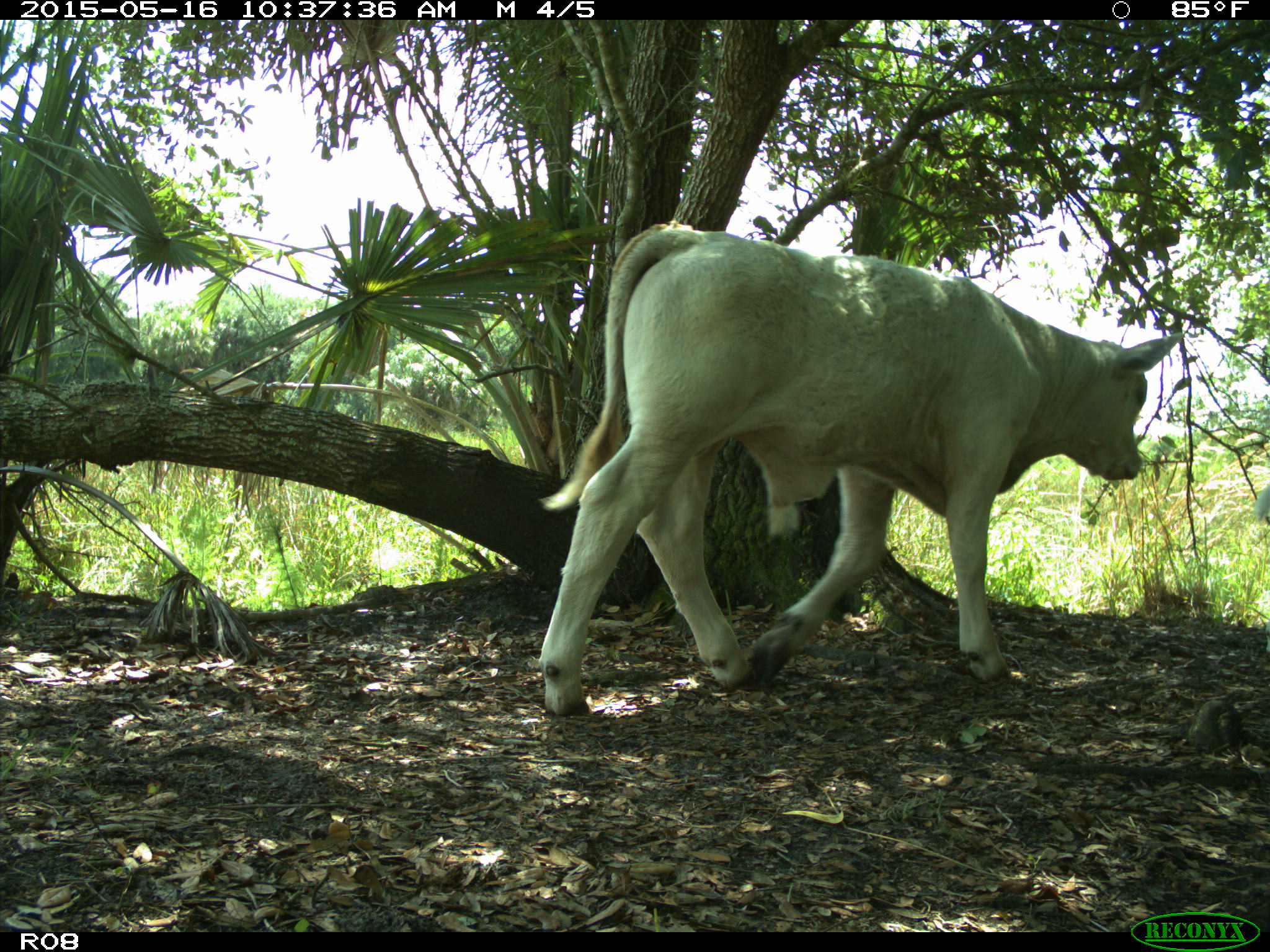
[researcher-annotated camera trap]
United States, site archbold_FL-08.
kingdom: Animalia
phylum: Chordata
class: Mammalia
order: Artiodactyla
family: Bovidae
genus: Bos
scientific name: Bos taurus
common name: domestic cow